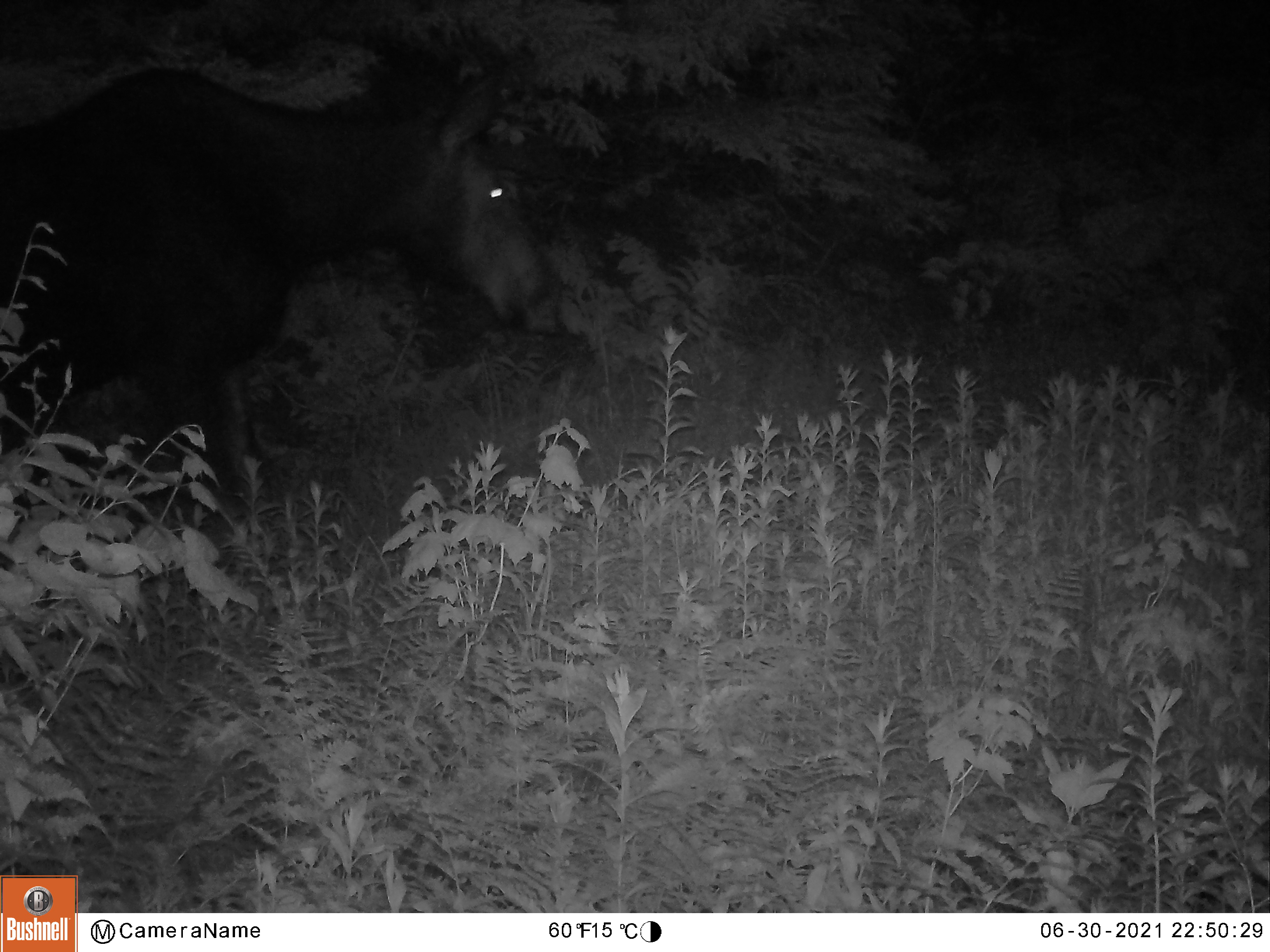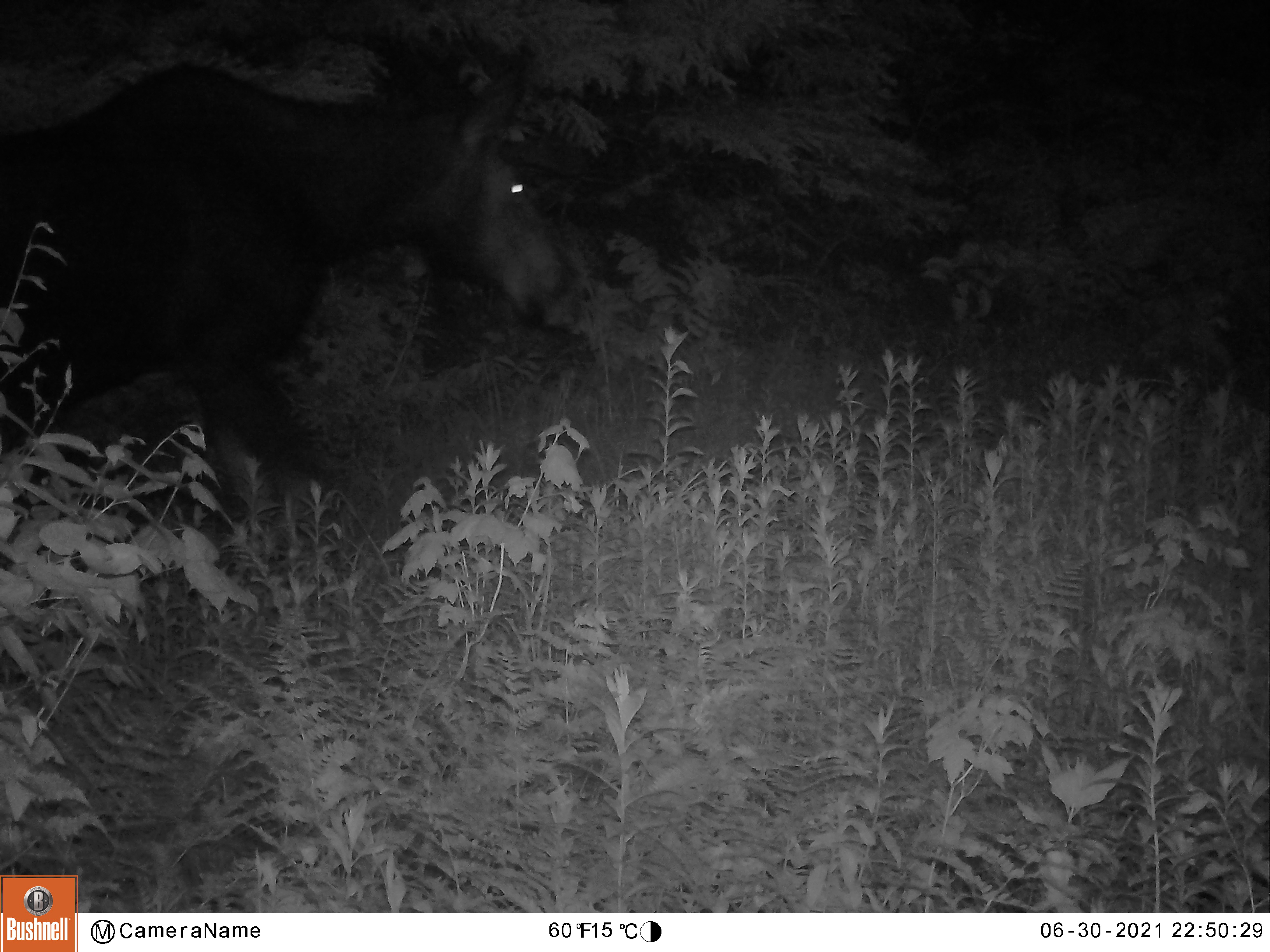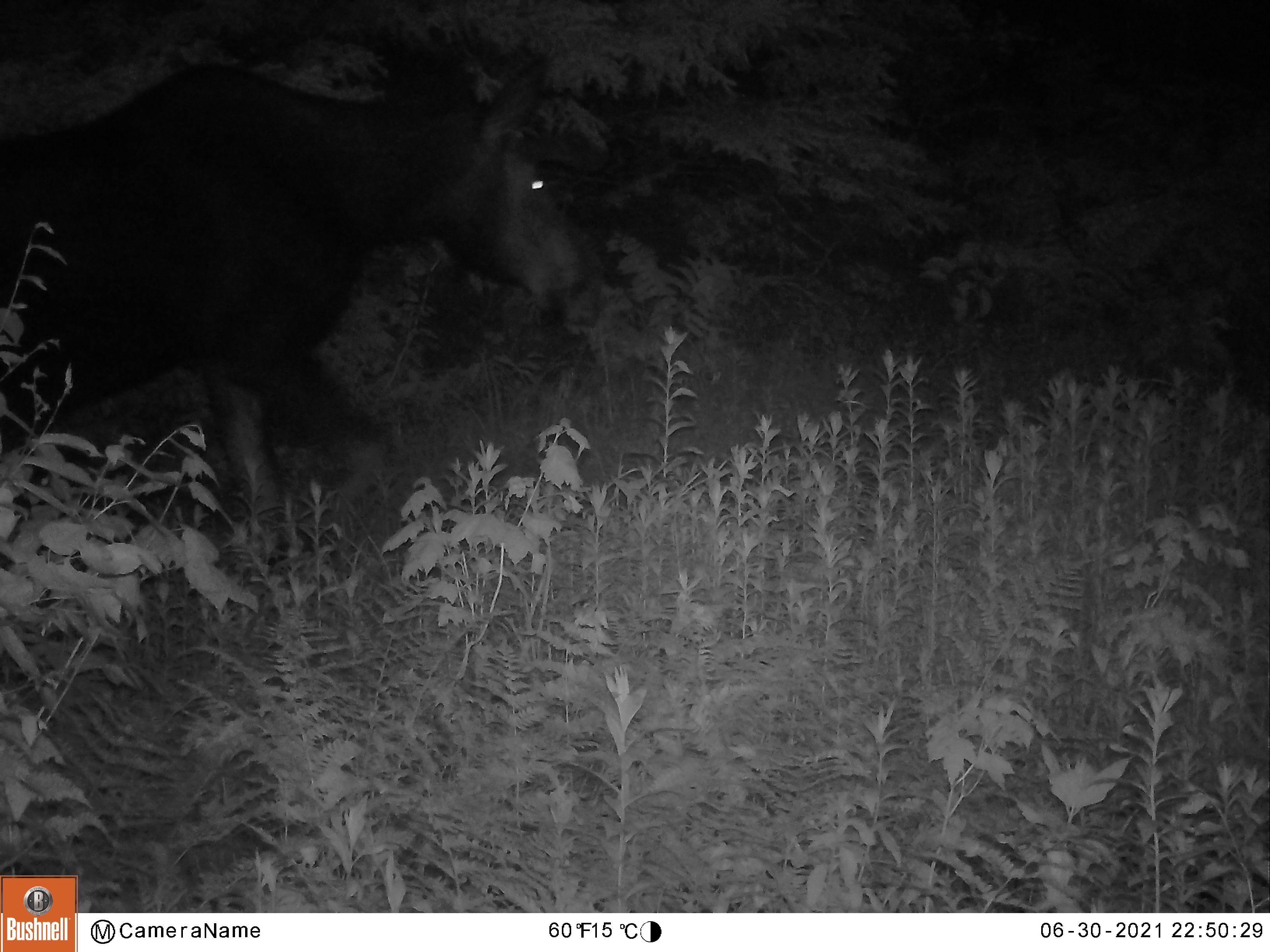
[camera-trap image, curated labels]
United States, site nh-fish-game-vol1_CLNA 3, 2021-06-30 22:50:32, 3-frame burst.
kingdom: Animalia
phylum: Chordata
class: Mammalia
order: Artiodactyla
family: Cervidae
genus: Alces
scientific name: Alces alces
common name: moose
Moose (Alces alces).